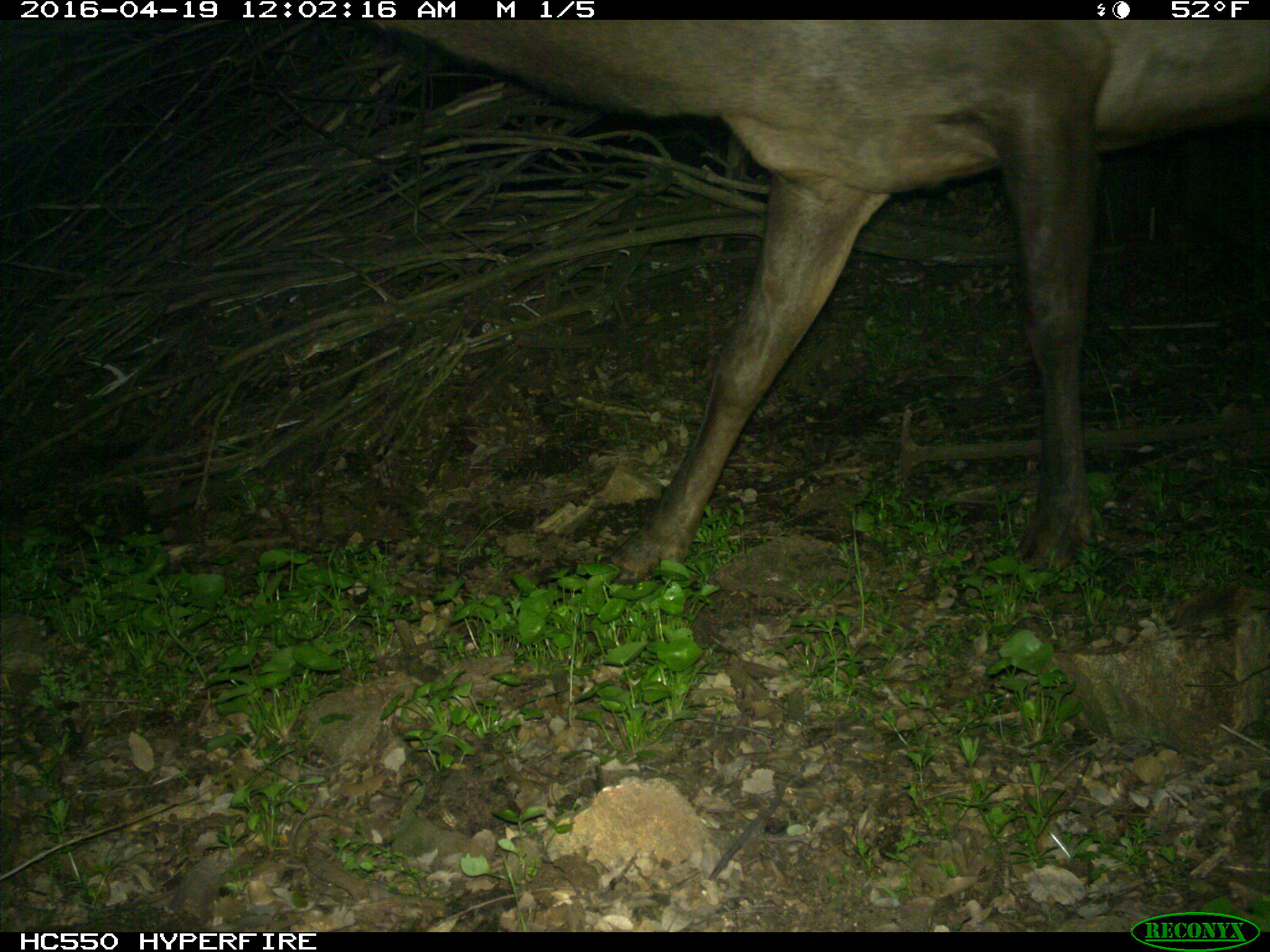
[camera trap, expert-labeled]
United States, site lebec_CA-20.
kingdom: Animalia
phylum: Chordata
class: Mammalia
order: Artiodactyla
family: Cervidae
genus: Cervus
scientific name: Cervus canadensis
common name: elk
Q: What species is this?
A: Cervus canadensis (elk).